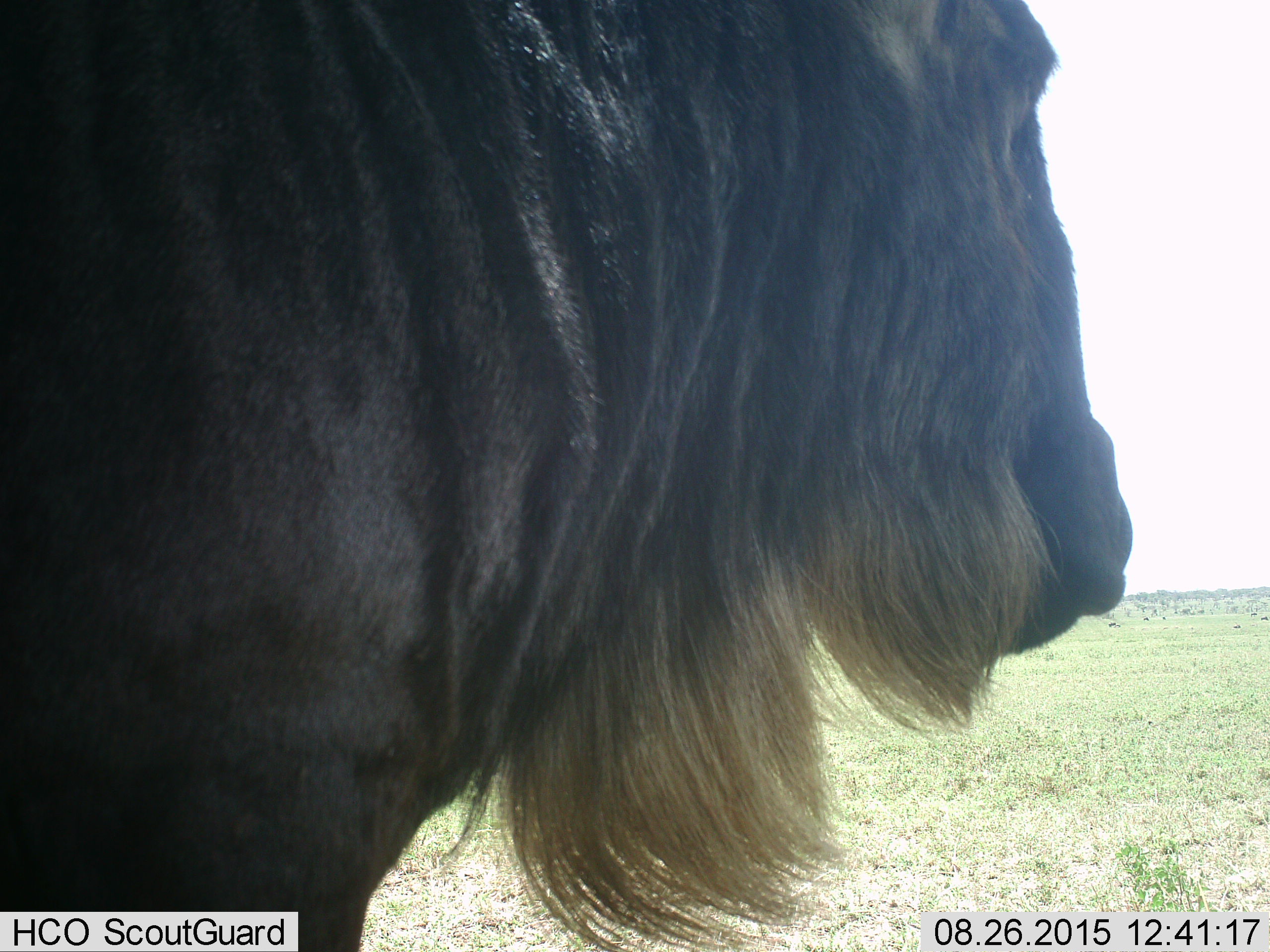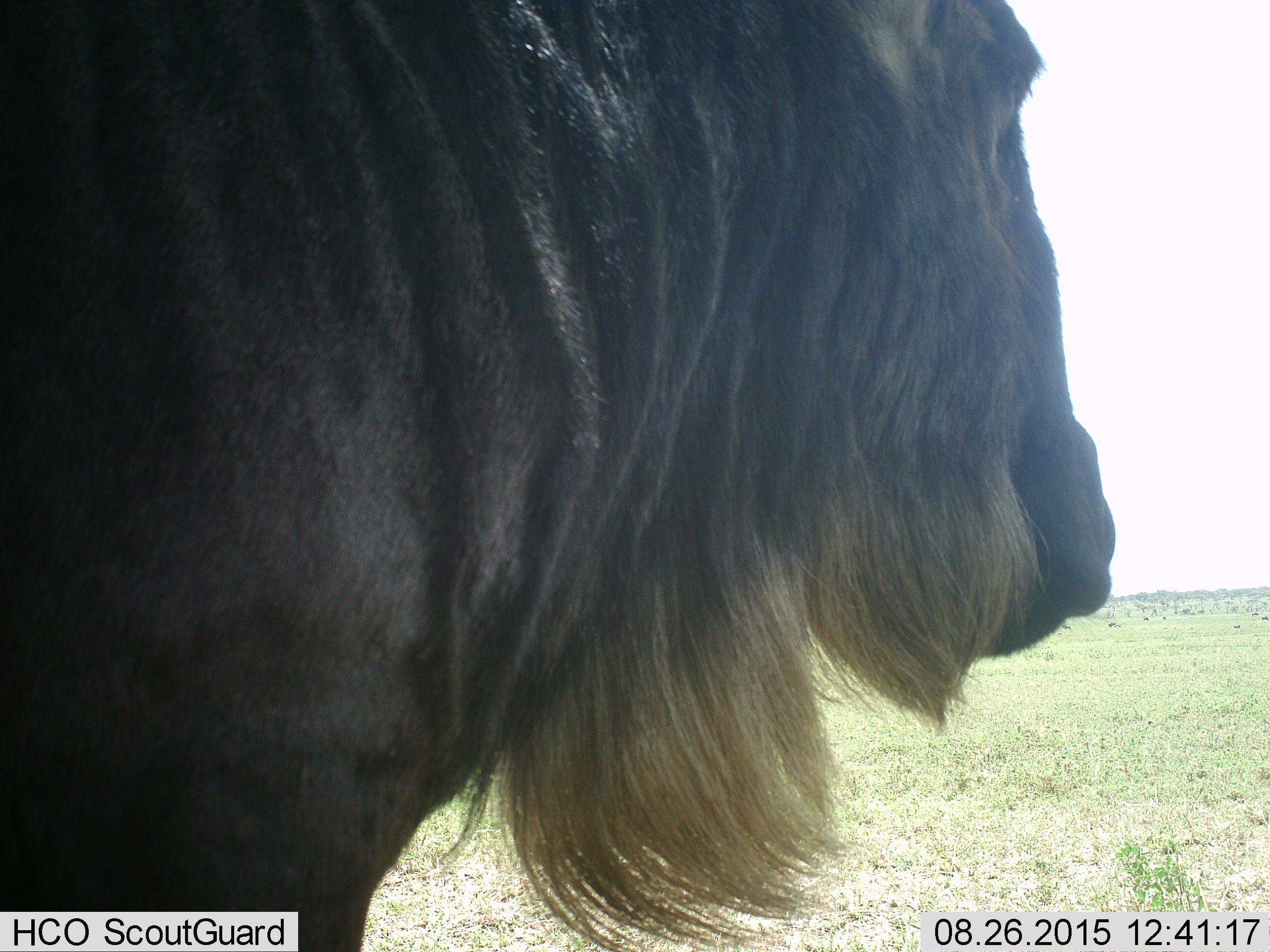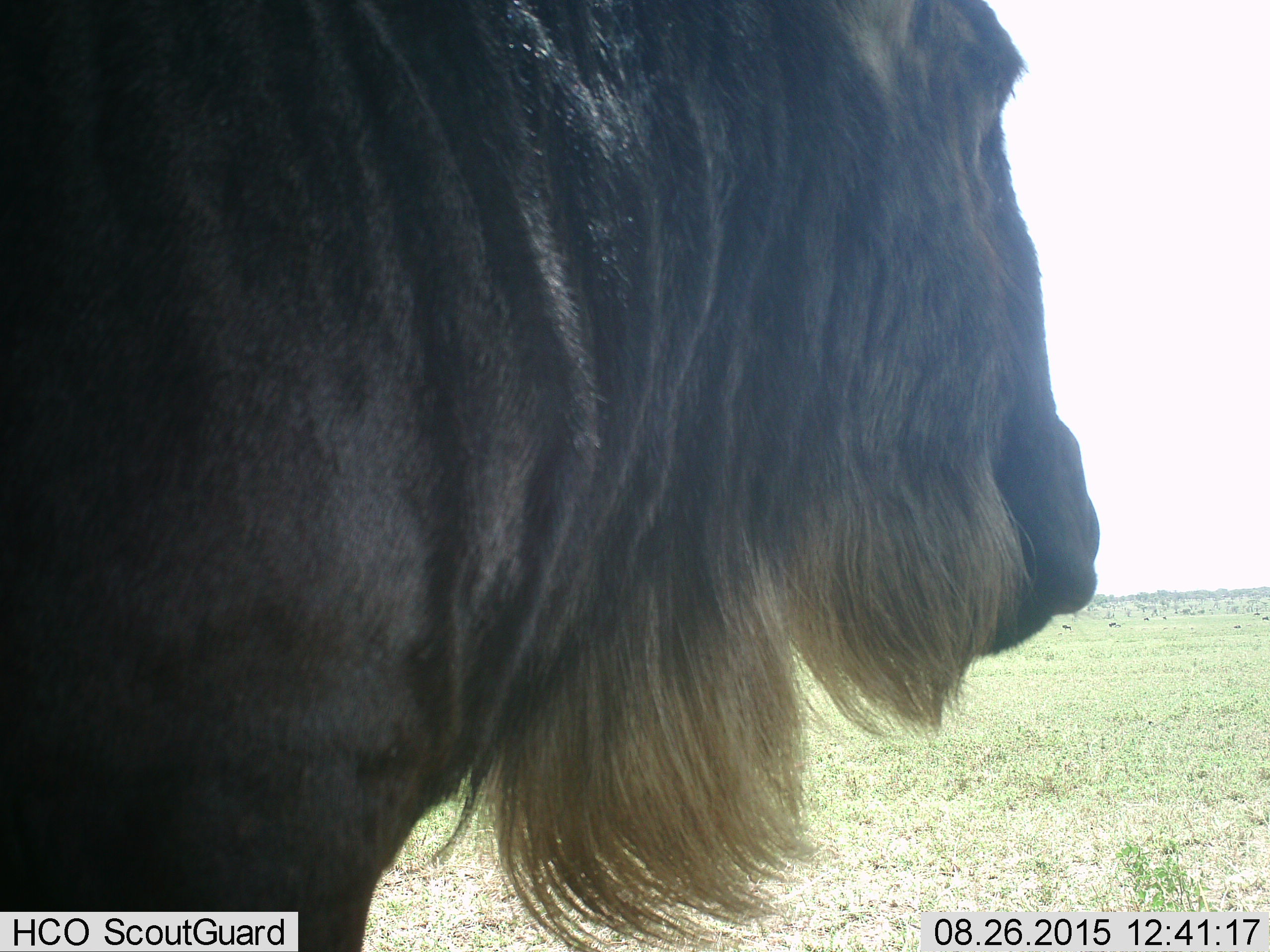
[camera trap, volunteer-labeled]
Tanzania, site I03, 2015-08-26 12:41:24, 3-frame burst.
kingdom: Animalia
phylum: Chordata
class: Mammalia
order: Artiodactyla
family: Bovidae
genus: Connochaetes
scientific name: Connochaetes taurinus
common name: blue wildebeest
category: wildebeest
Wildebeest (blue wildebeest) (Connochaetes taurinus), count 1. Behavior (volunteer vote fractions): standing 100%, resting 11%, moving 0%, interacting 0%. Young present (vote fraction): 0%. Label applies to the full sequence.